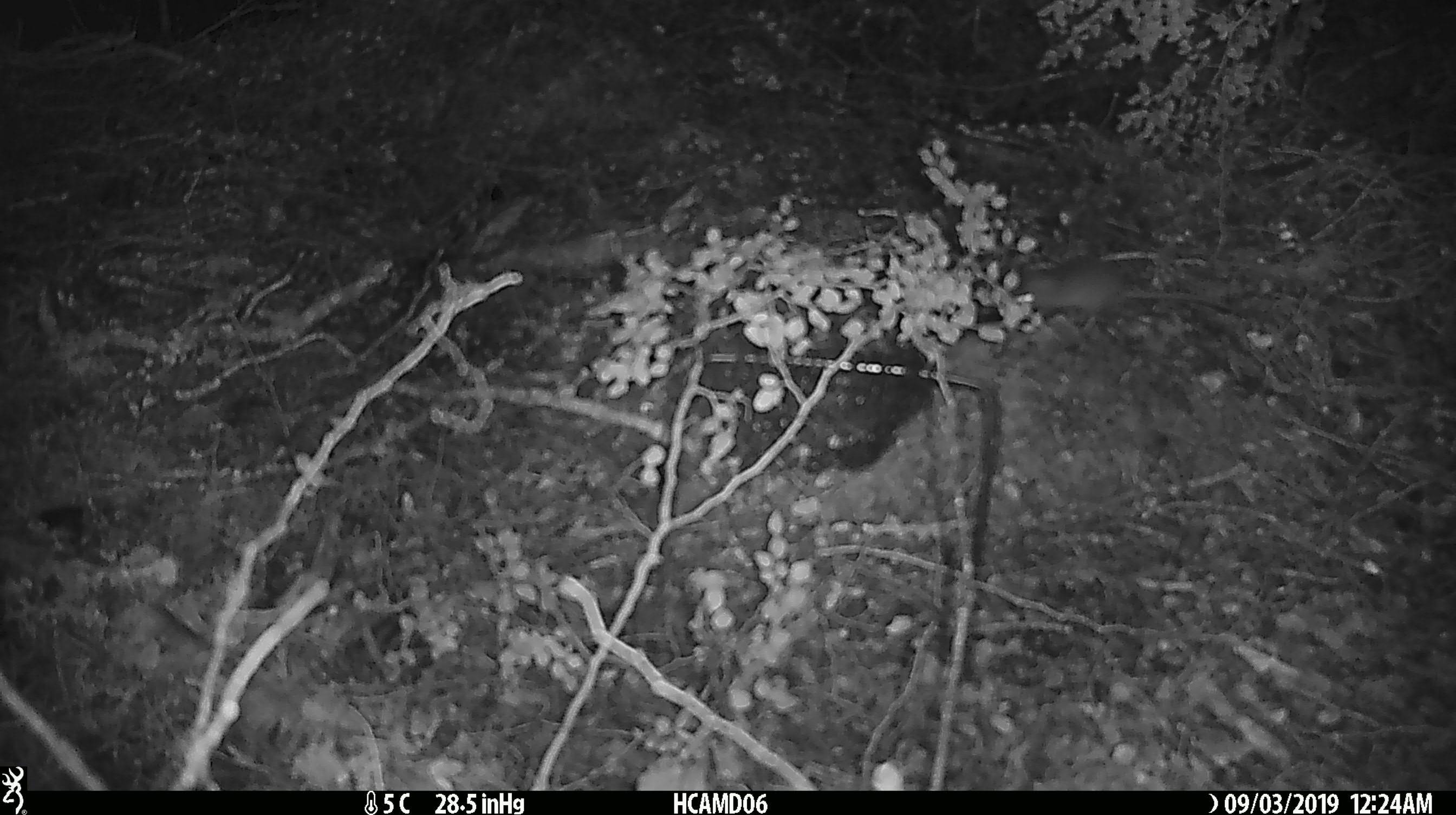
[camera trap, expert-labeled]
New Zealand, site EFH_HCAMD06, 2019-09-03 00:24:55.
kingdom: Animalia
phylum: Chordata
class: Mammalia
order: Rodentia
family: Muridae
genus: Mus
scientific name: Mus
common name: mouse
Mouse (Mus).